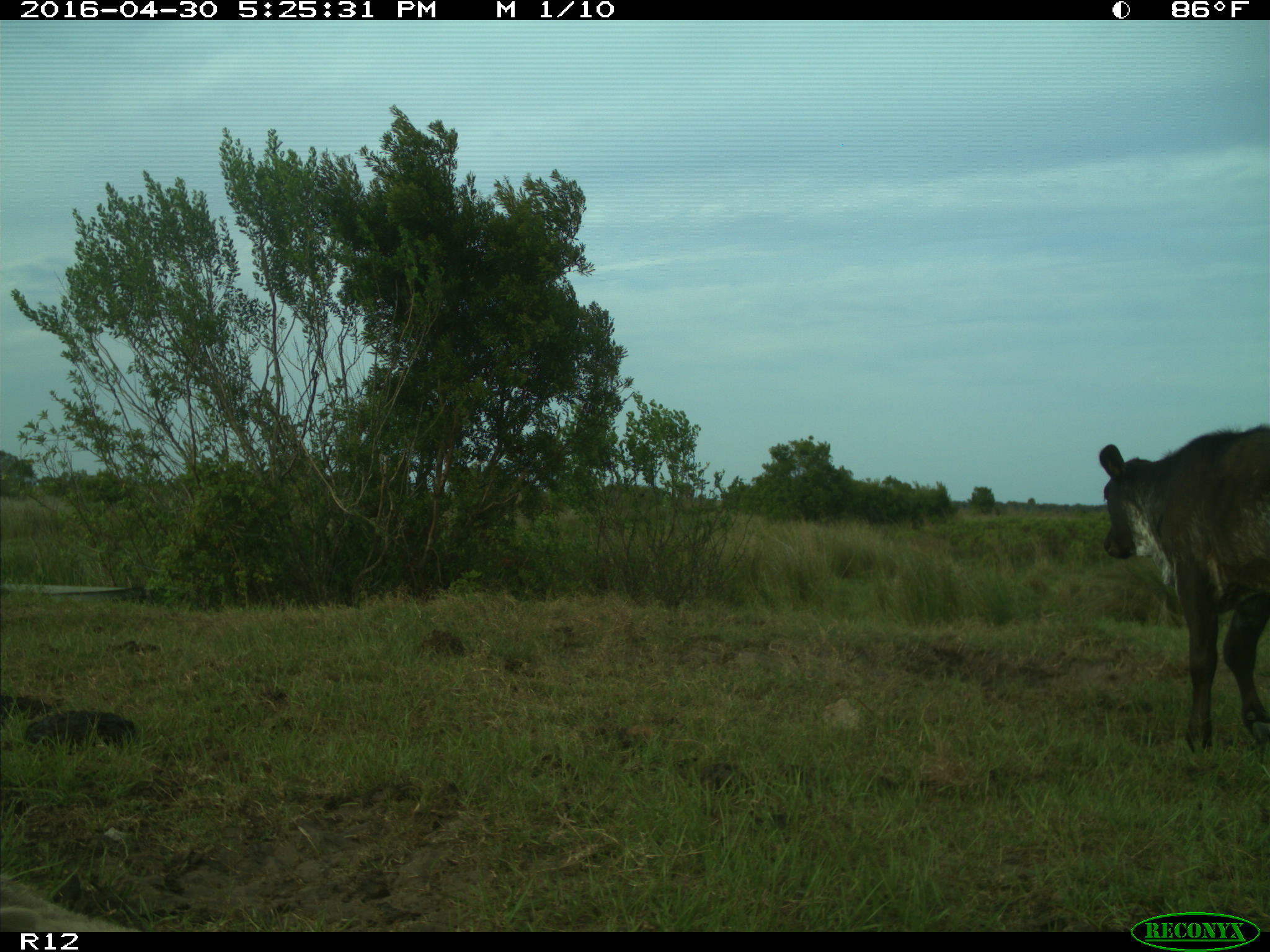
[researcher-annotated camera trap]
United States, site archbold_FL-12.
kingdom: Animalia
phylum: Chordata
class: Mammalia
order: Artiodactyla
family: Bovidae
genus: Bos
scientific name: Bos taurus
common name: domestic cow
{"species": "Bos taurus (domestic cow)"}